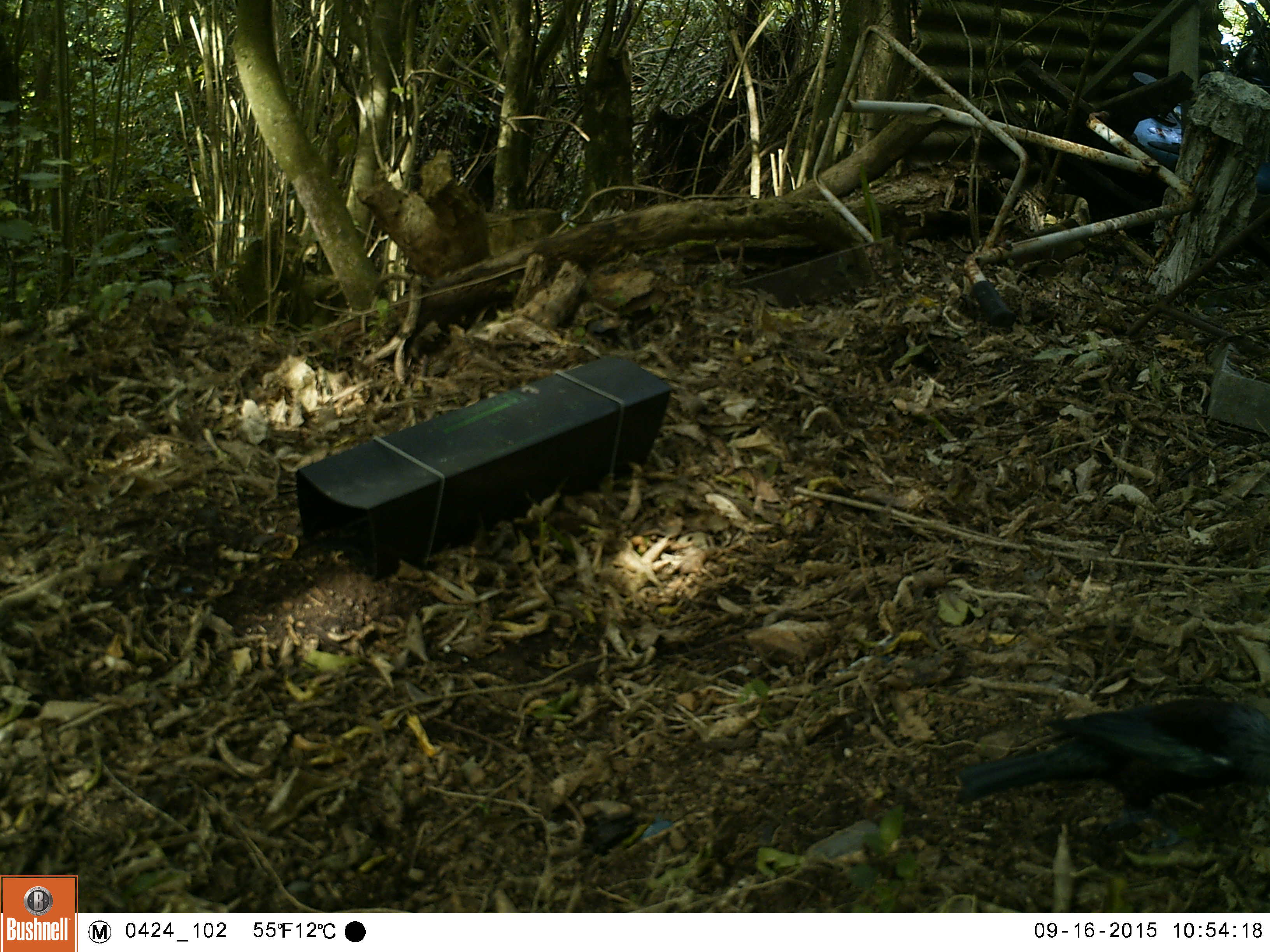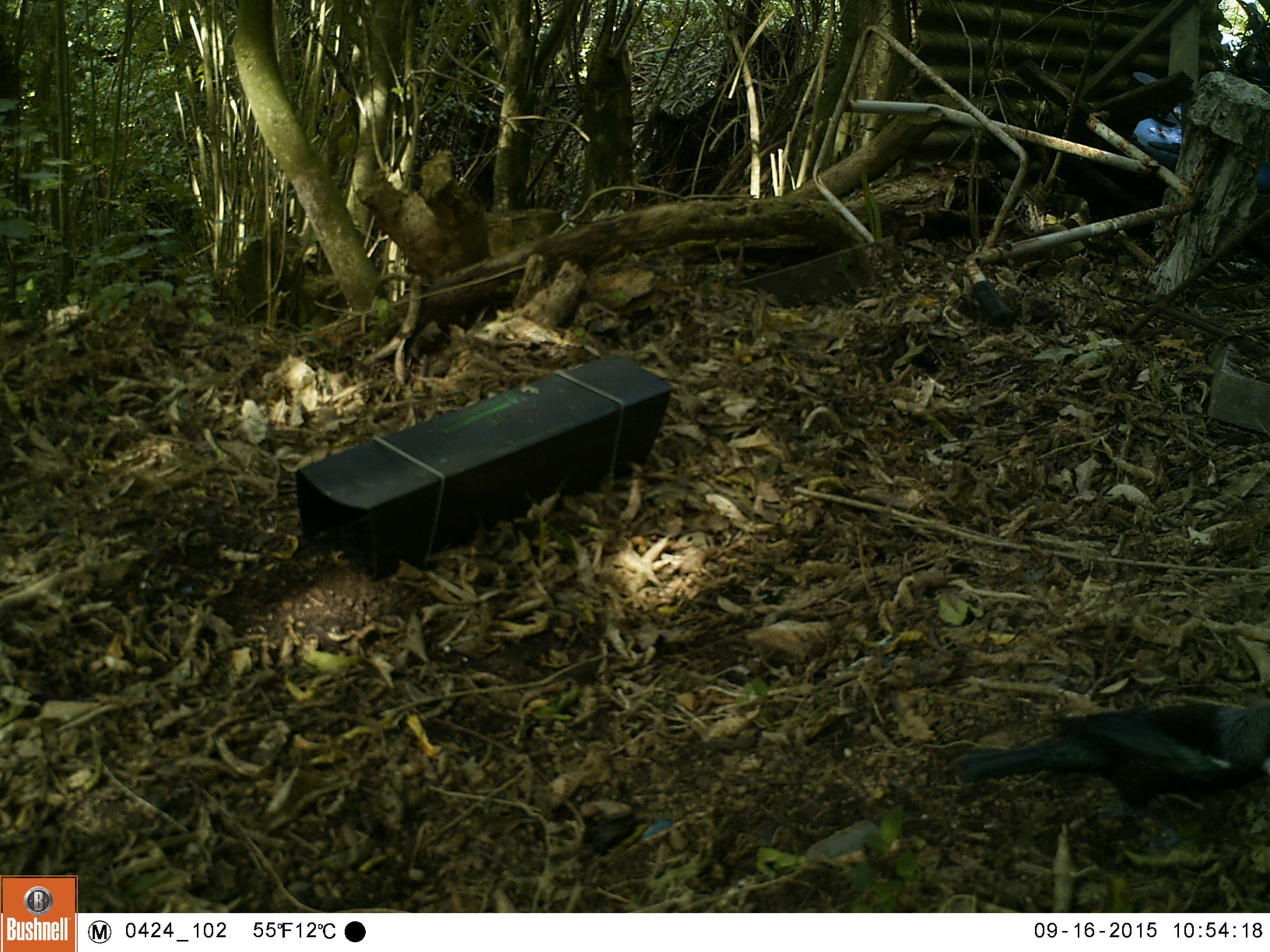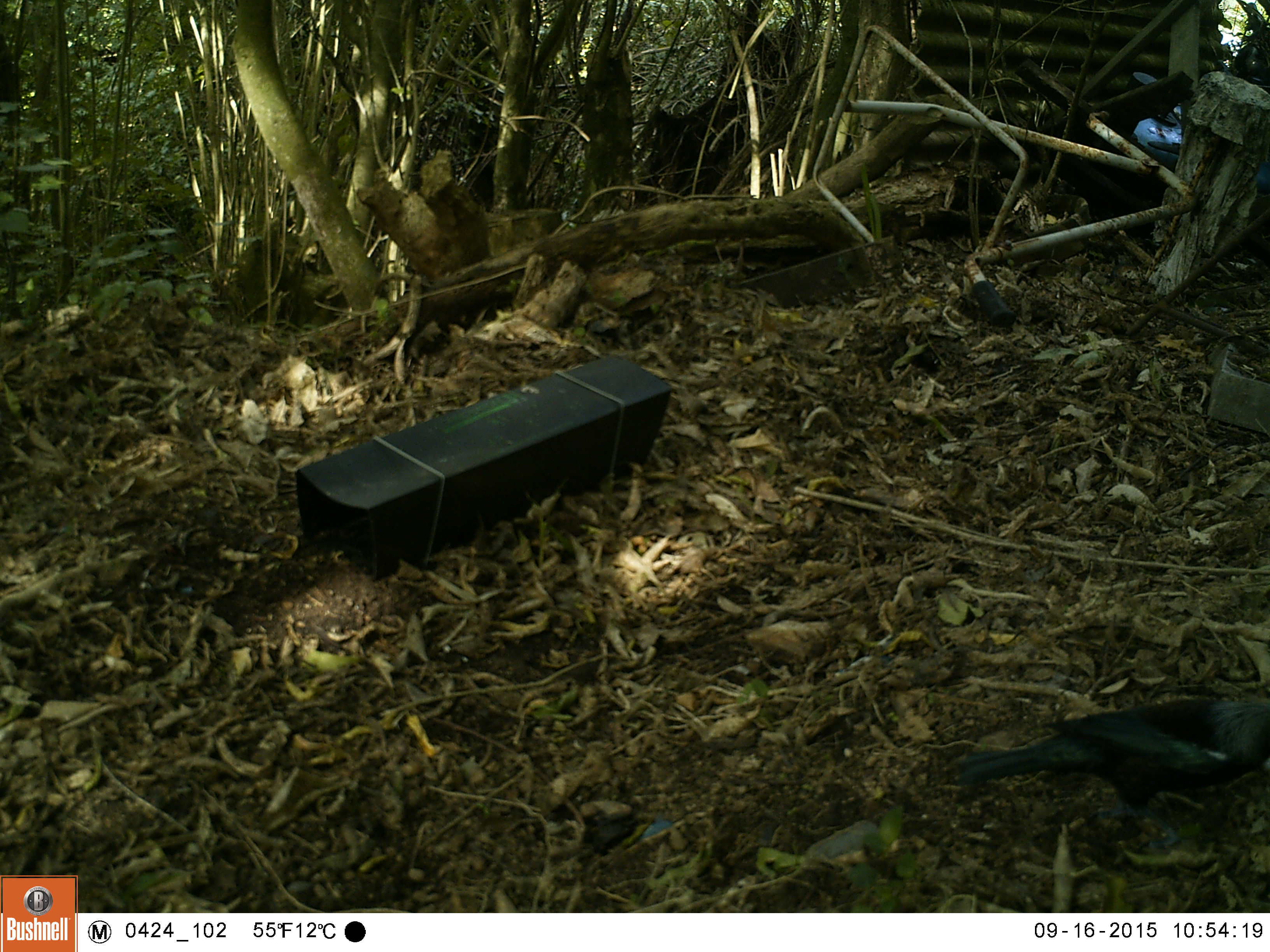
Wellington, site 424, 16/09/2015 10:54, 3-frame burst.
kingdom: Animalia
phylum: Chordata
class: Aves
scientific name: Aves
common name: bird